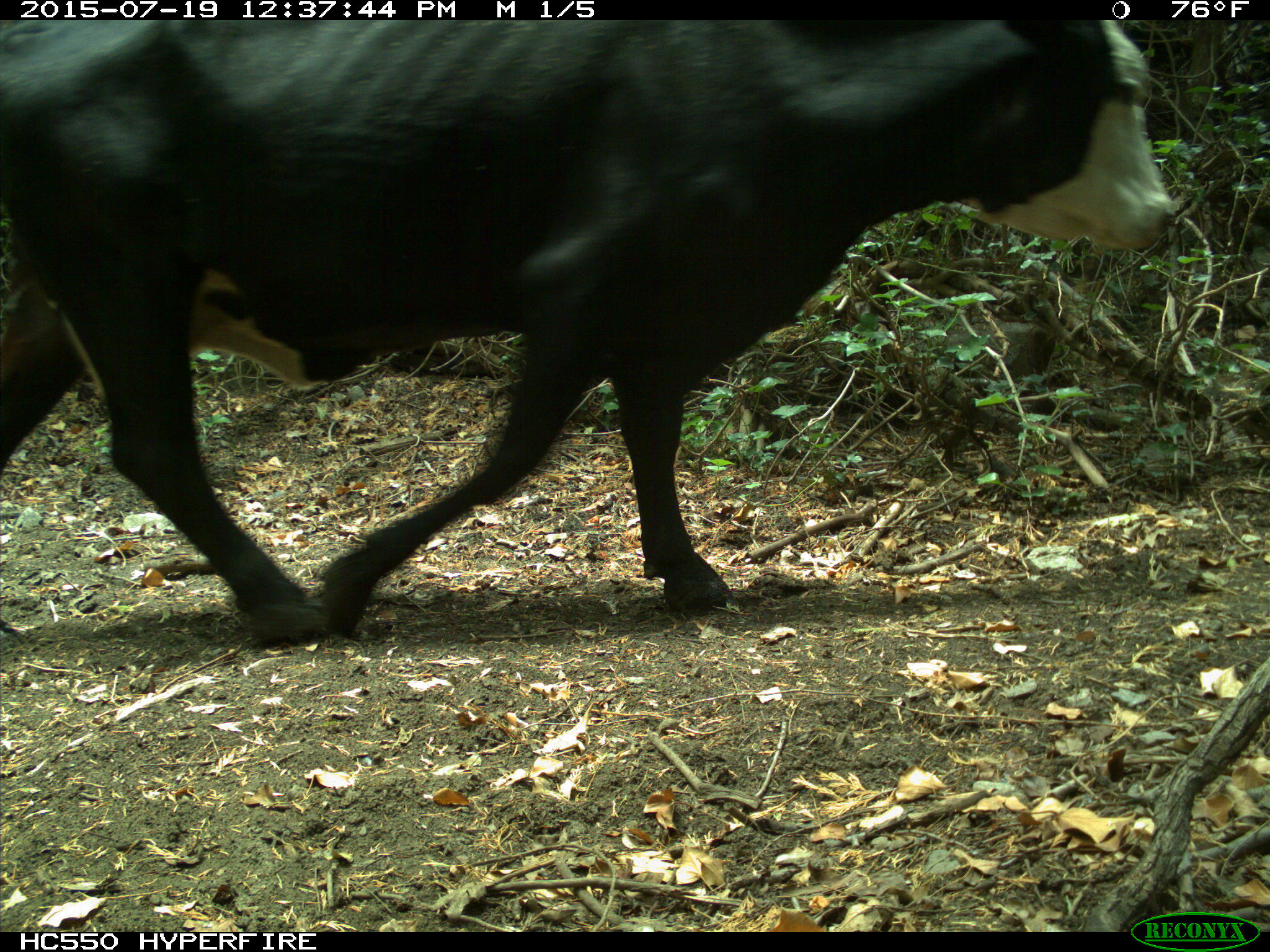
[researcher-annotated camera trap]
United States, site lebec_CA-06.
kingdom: Animalia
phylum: Chordata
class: Mammalia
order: Artiodactyla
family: Bovidae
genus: Bos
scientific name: Bos taurus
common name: domestic cow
Bos taurus (domestic cow).